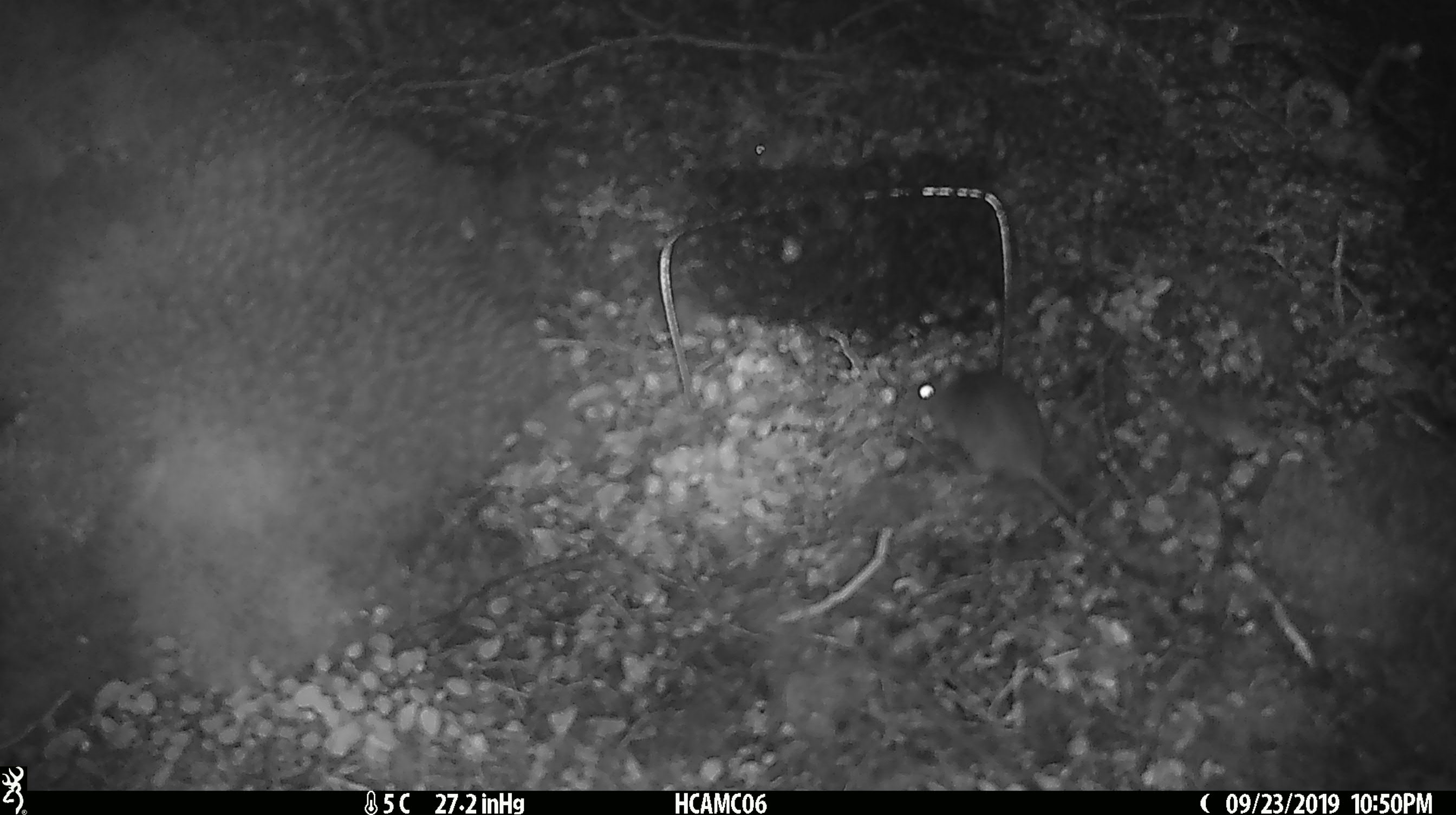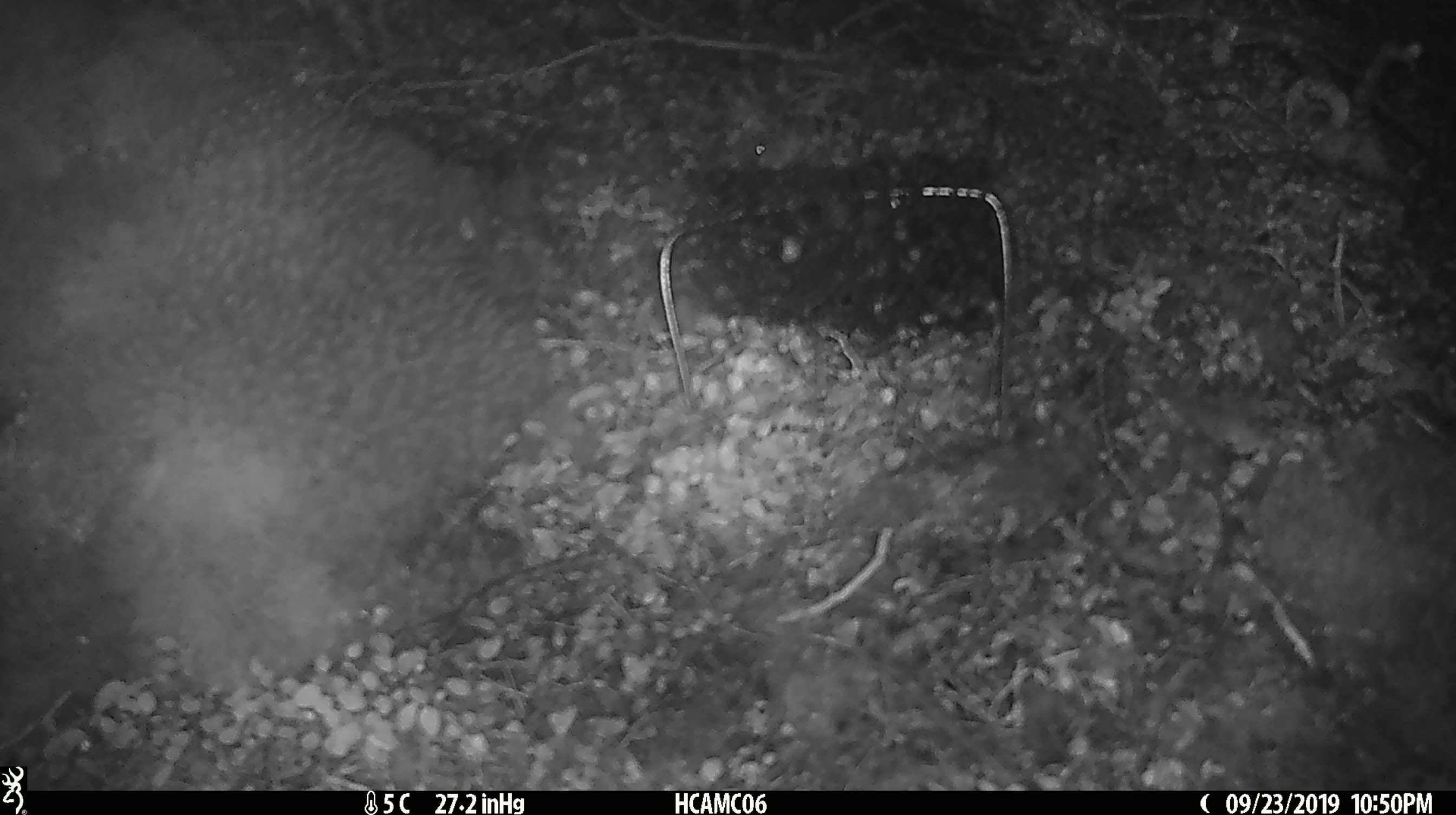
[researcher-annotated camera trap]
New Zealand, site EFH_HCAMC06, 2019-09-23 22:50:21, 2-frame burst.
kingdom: Animalia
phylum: Chordata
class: Mammalia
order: Rodentia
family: Muridae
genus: Mus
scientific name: Mus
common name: mouse